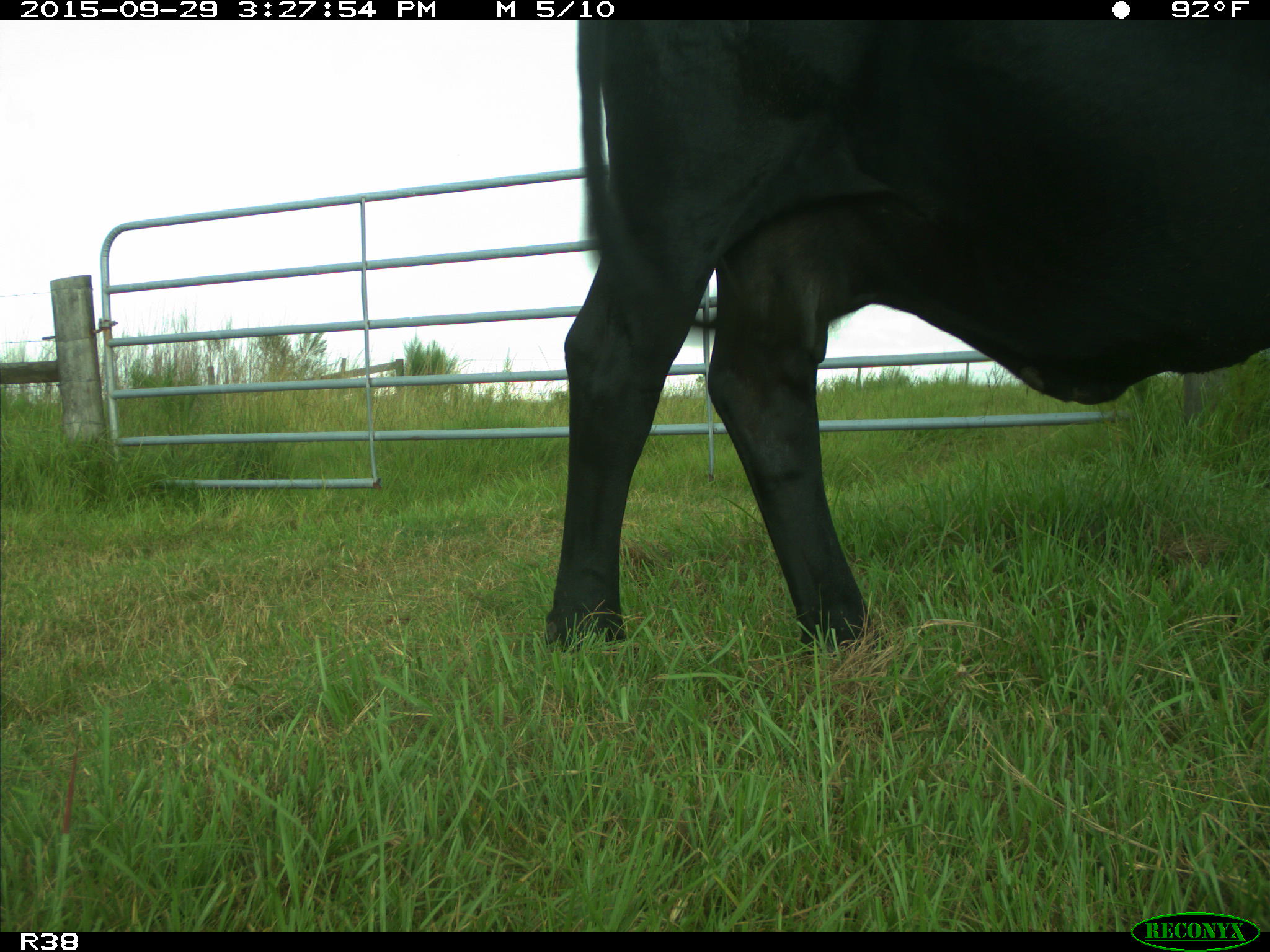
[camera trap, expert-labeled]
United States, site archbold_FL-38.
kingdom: Animalia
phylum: Chordata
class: Mammalia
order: Artiodactyla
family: Bovidae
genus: Bos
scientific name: Bos taurus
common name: domestic cow